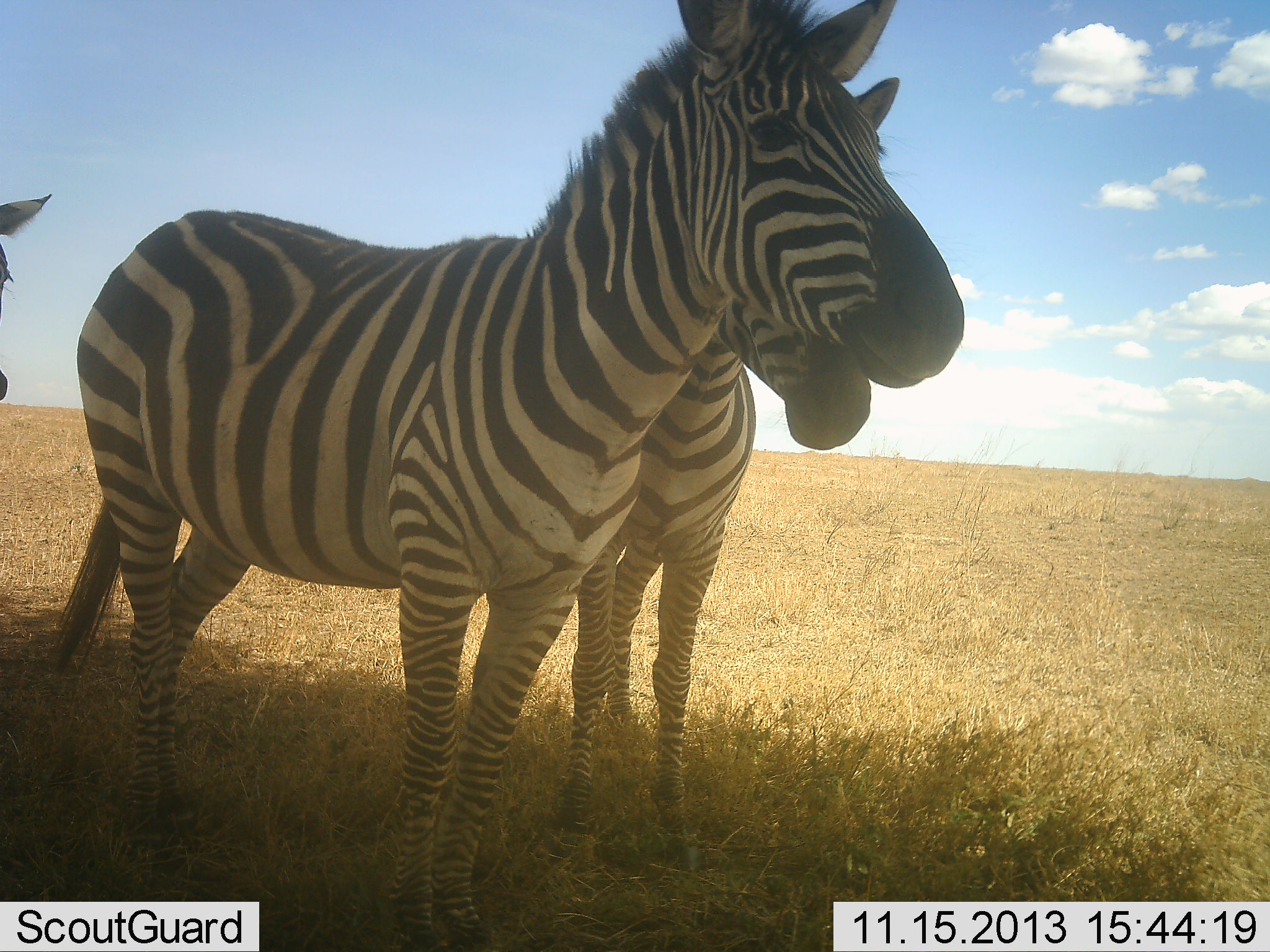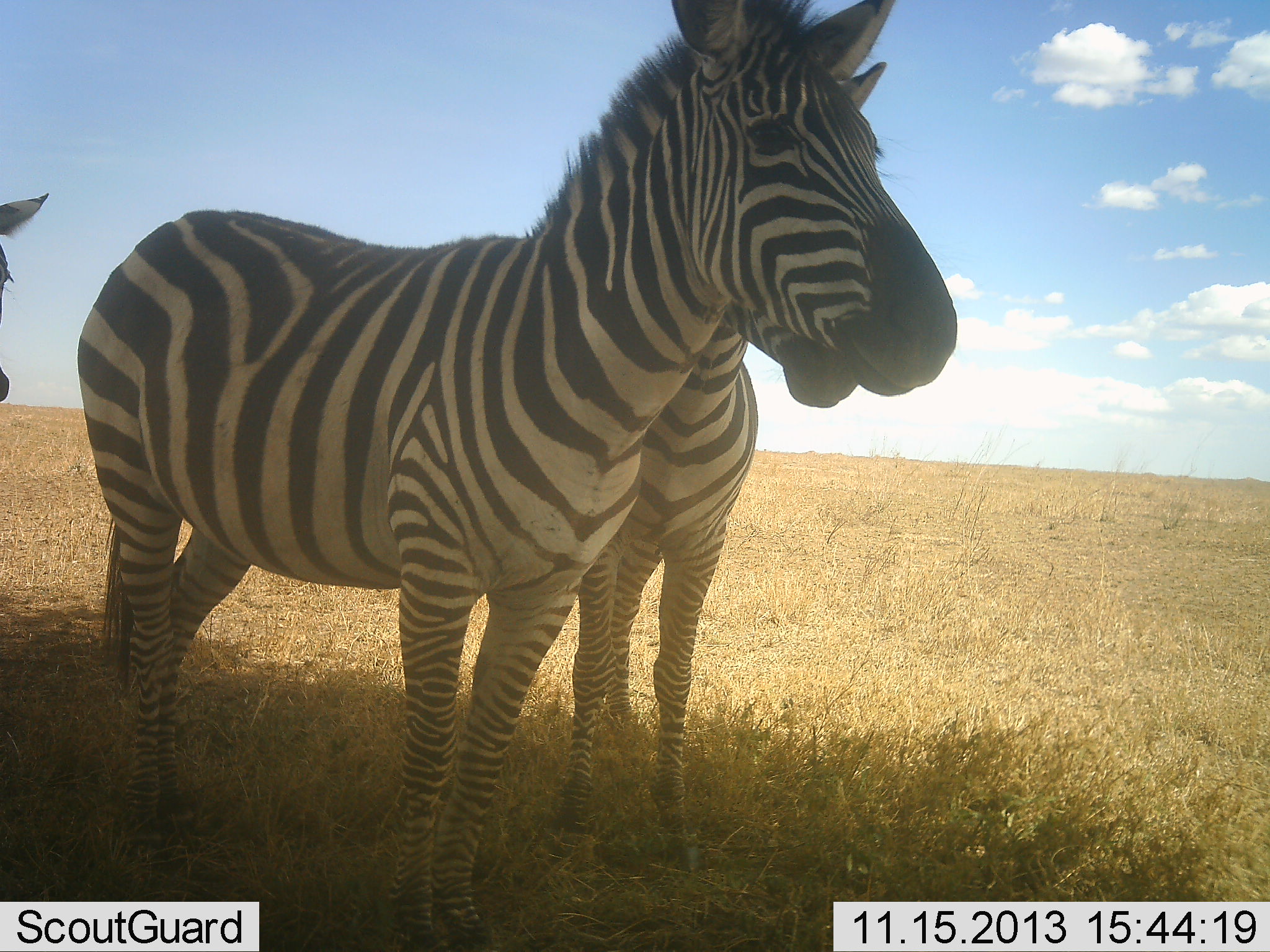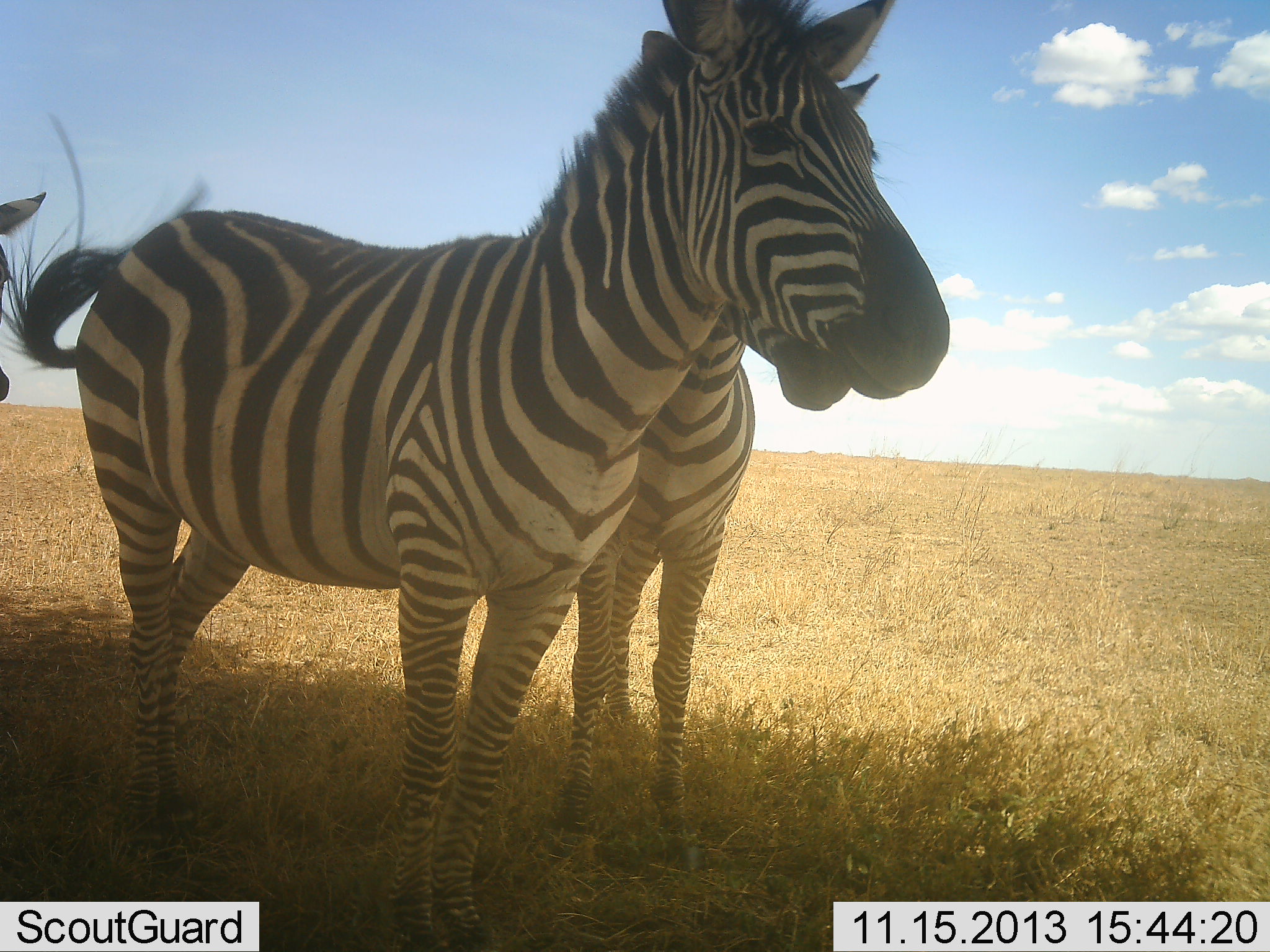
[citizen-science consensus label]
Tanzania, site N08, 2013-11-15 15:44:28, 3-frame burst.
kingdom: Animalia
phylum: Chordata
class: Mammalia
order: Perissodactyla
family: Equidae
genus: Equus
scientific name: Equus quagga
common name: plains zebra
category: zebra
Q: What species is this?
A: Zebra (plains zebra) (Equus quagga).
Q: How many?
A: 3.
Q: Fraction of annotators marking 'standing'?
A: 87%.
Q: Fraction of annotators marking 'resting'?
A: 7%.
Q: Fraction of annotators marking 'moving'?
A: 0%.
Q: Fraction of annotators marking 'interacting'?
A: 23%.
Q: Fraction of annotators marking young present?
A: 10%.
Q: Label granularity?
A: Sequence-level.